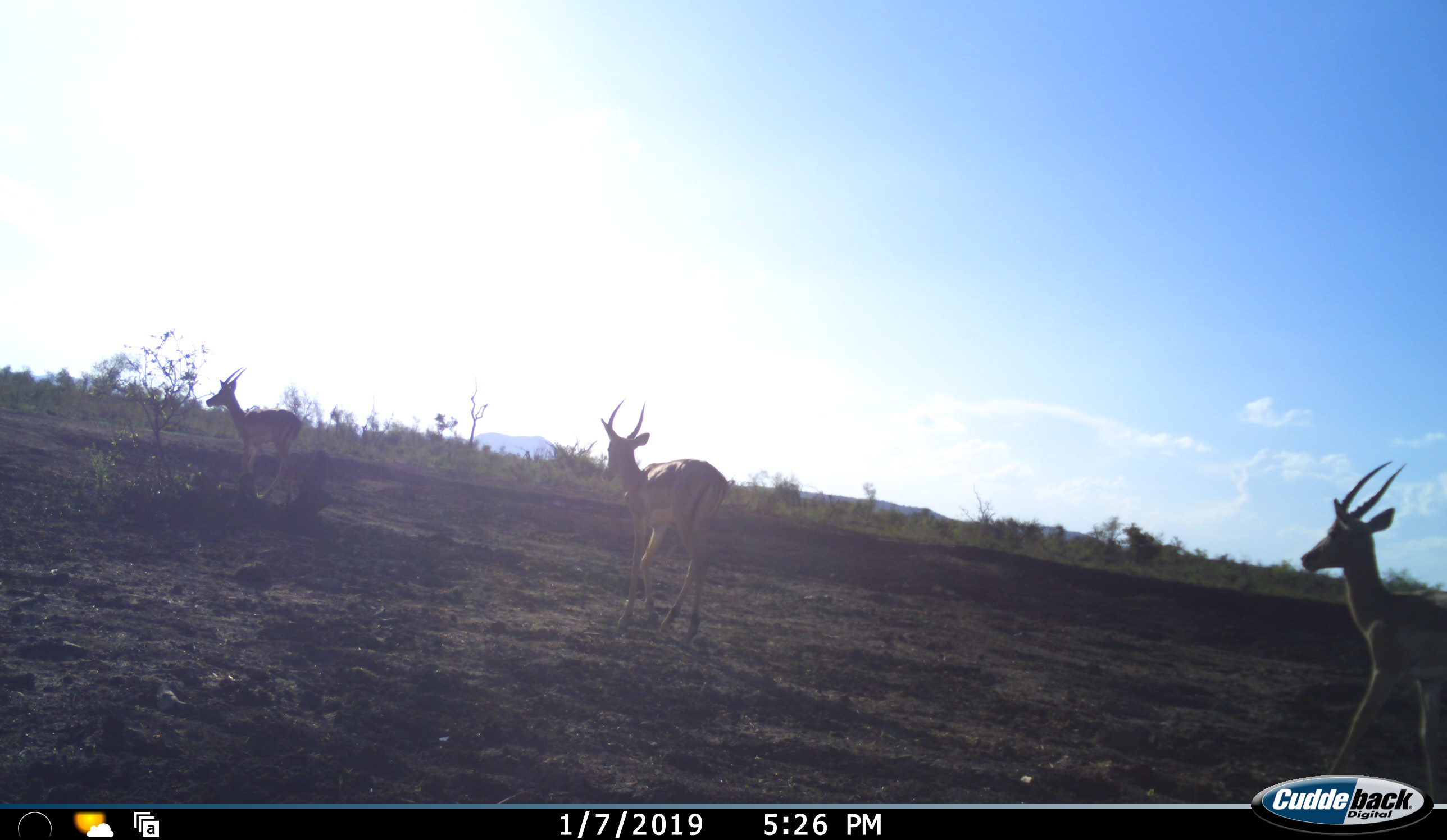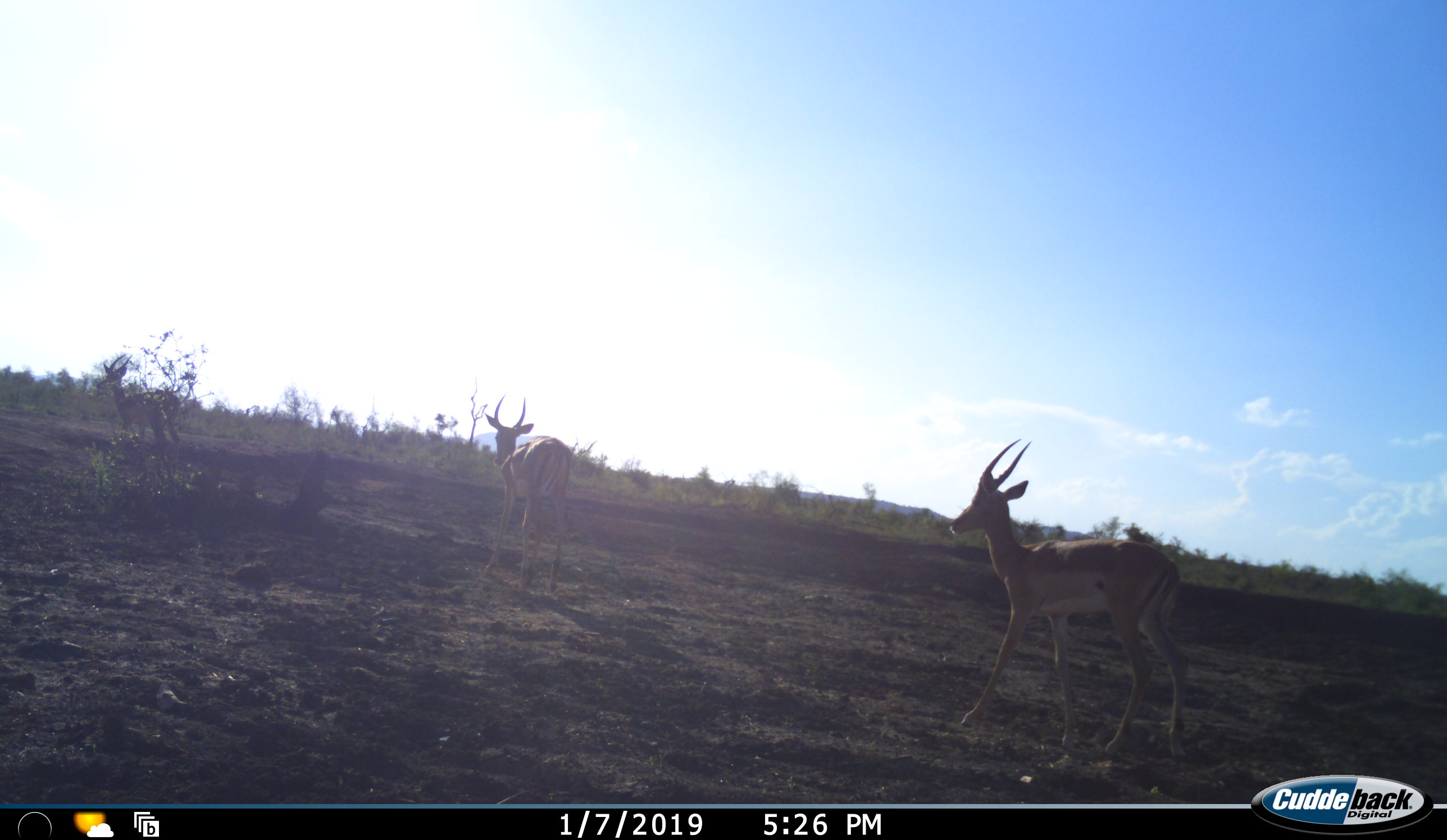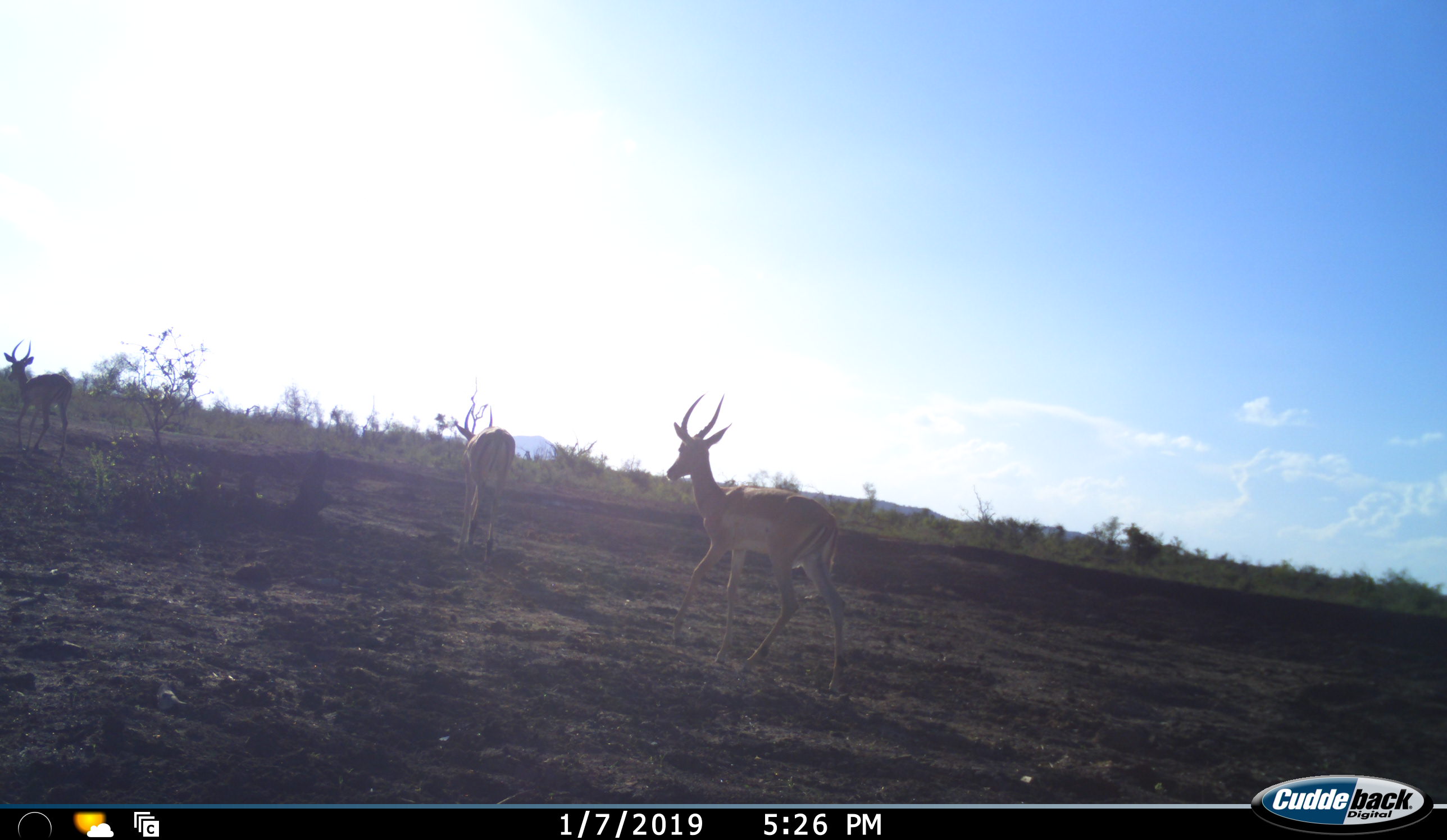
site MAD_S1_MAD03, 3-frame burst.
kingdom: Animalia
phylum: Chordata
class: Mammalia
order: Artiodactyla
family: Bovidae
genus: Aepyceros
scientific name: Aepyceros melampus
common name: impala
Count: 3.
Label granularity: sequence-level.